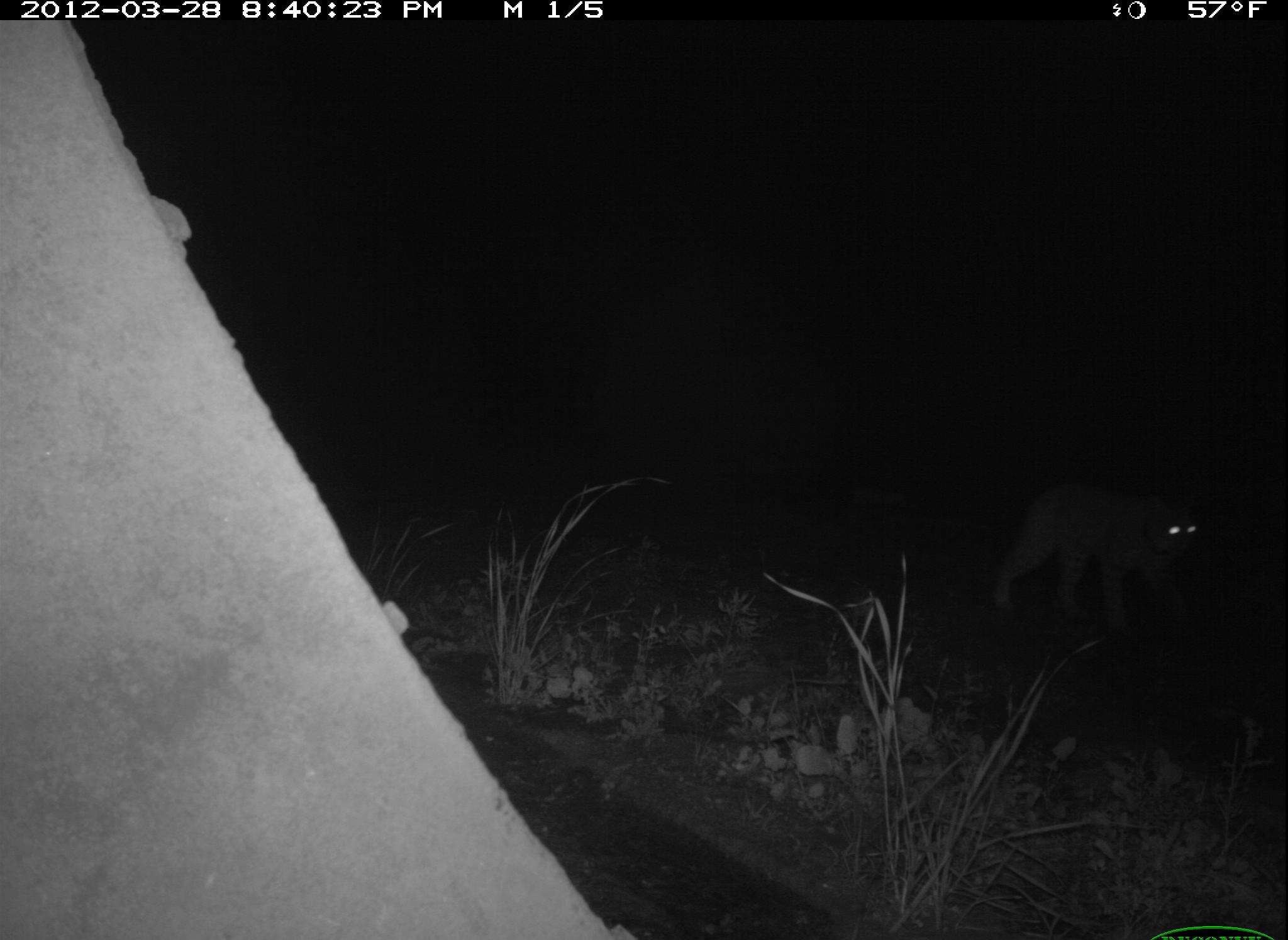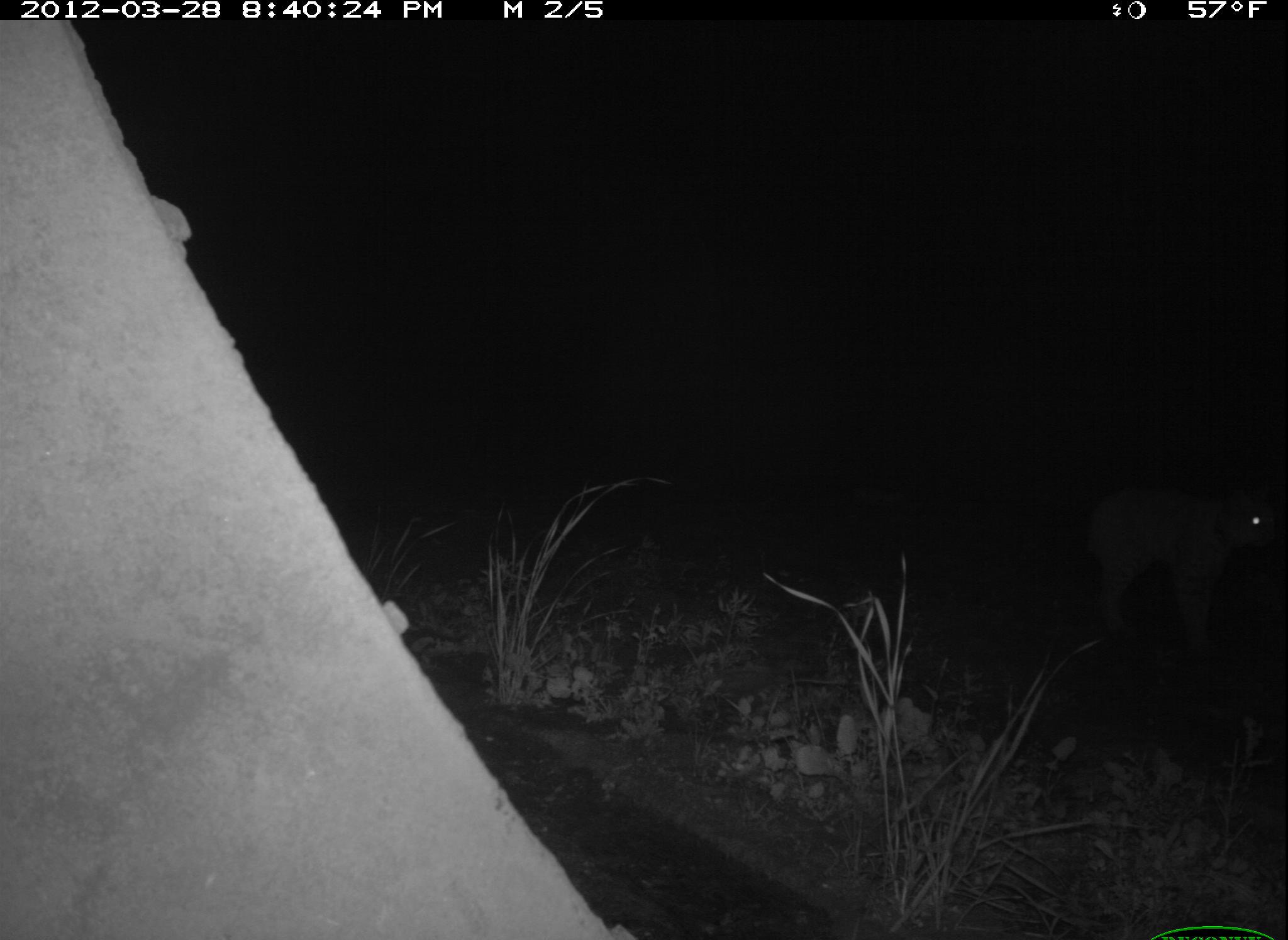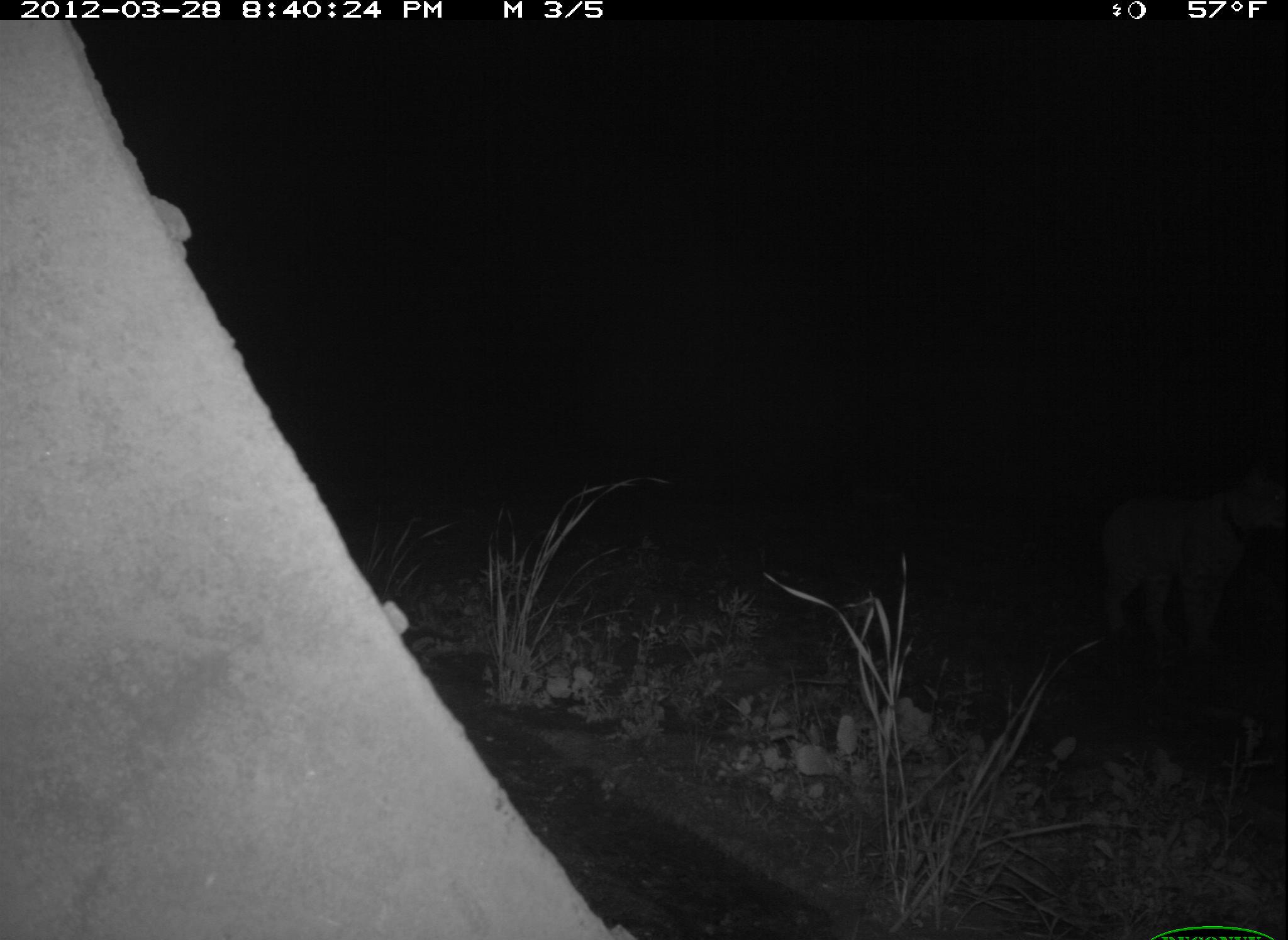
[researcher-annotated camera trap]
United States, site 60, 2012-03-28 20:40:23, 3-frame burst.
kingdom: Animalia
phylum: Chordata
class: Mammalia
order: Carnivora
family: Felidae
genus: Lynx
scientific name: Lynx rufus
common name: bobcat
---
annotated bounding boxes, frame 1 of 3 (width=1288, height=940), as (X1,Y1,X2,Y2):
bobcat: (992,483,1208,612)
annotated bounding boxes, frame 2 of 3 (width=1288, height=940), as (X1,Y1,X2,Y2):
bobcat: (1057,487,1286,653)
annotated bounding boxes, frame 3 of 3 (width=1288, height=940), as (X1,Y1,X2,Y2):
bobcat: (1100,466,1288,640)